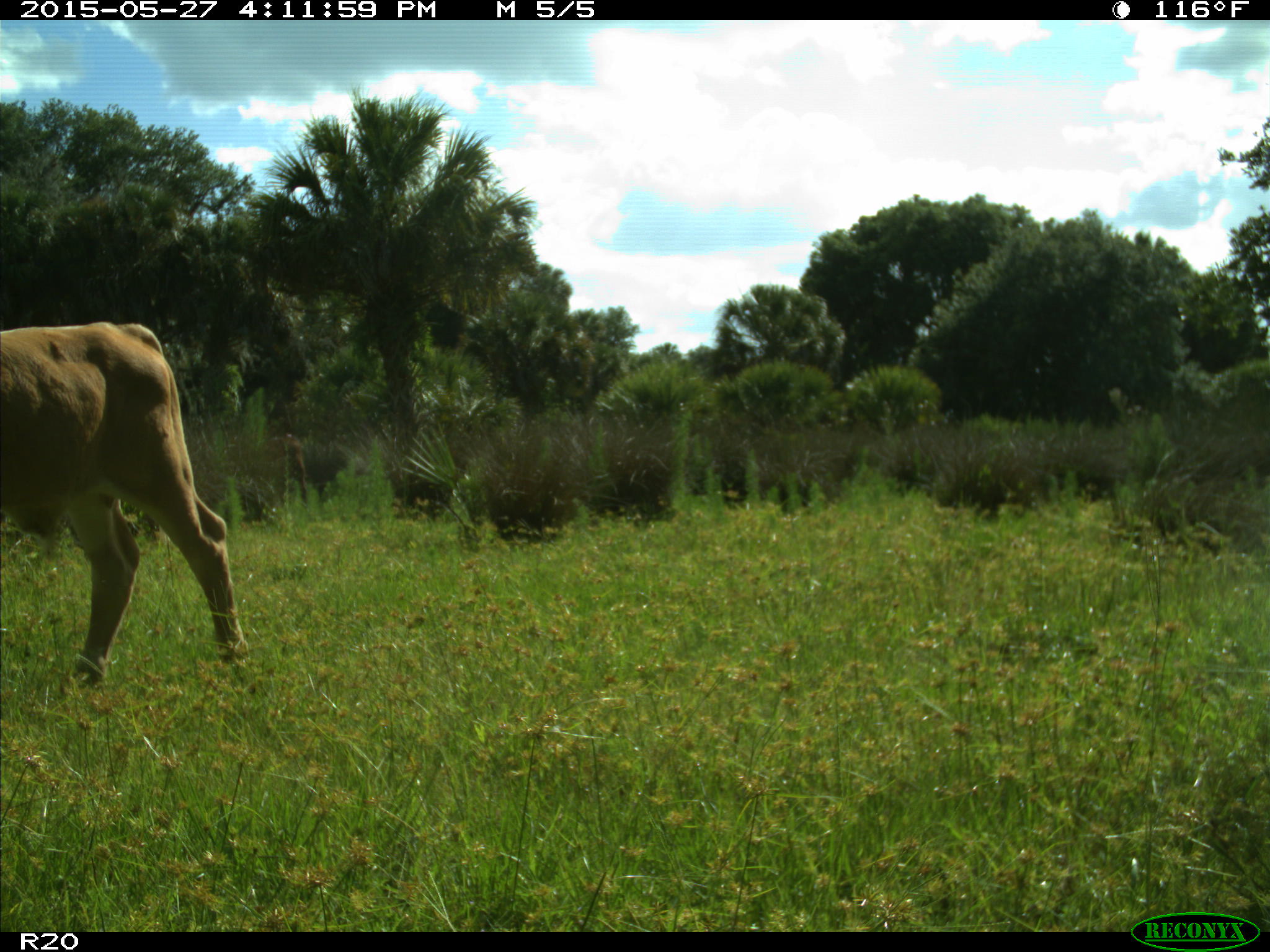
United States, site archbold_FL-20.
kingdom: Animalia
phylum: Chordata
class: Mammalia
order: Artiodactyla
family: Bovidae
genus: Bos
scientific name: Bos taurus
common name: domestic cow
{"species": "Bos taurus (domestic cow)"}